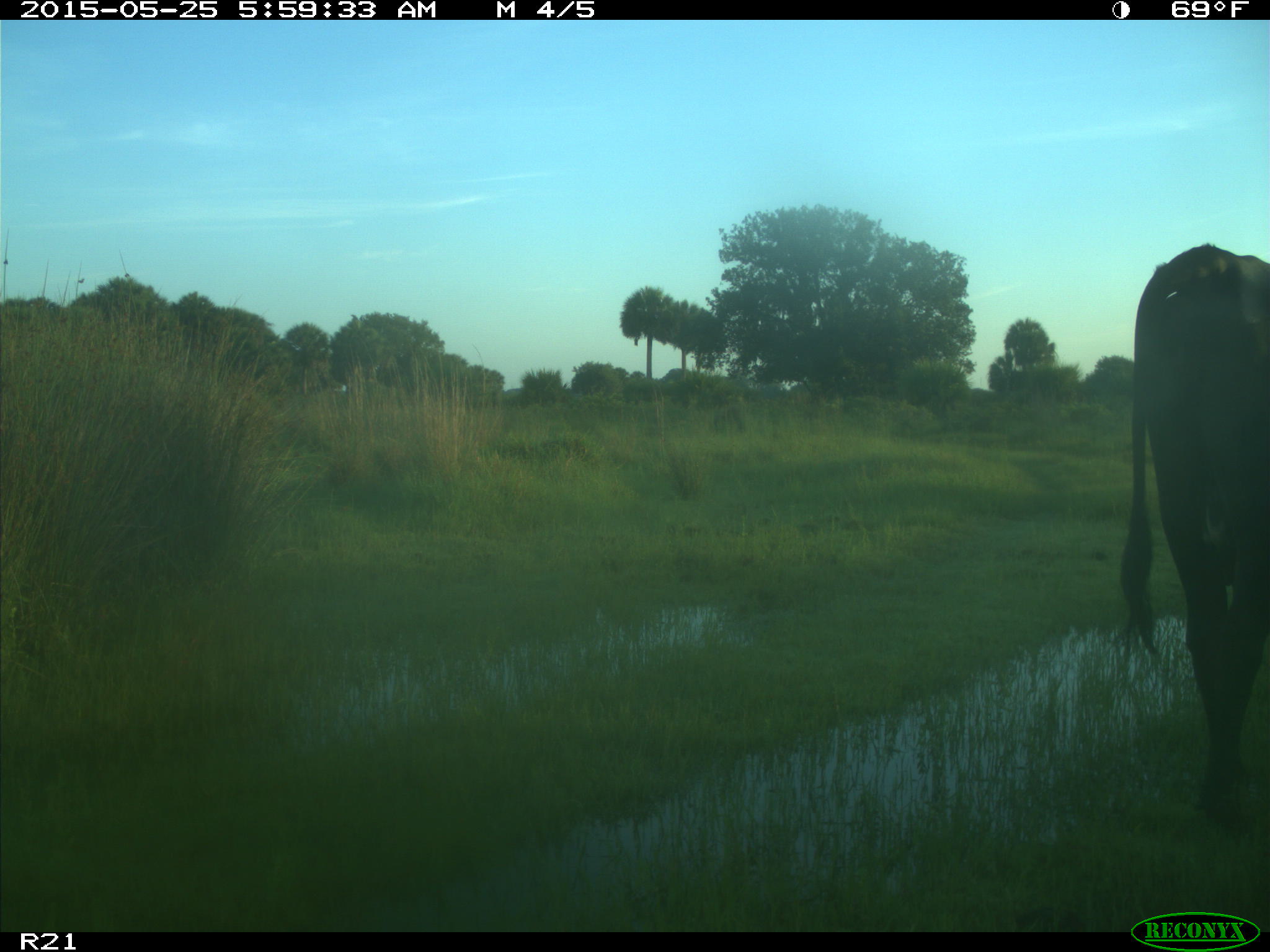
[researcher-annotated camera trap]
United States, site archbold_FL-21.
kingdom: Animalia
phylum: Chordata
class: Mammalia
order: Artiodactyla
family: Bovidae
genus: Bos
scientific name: Bos taurus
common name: domestic cow